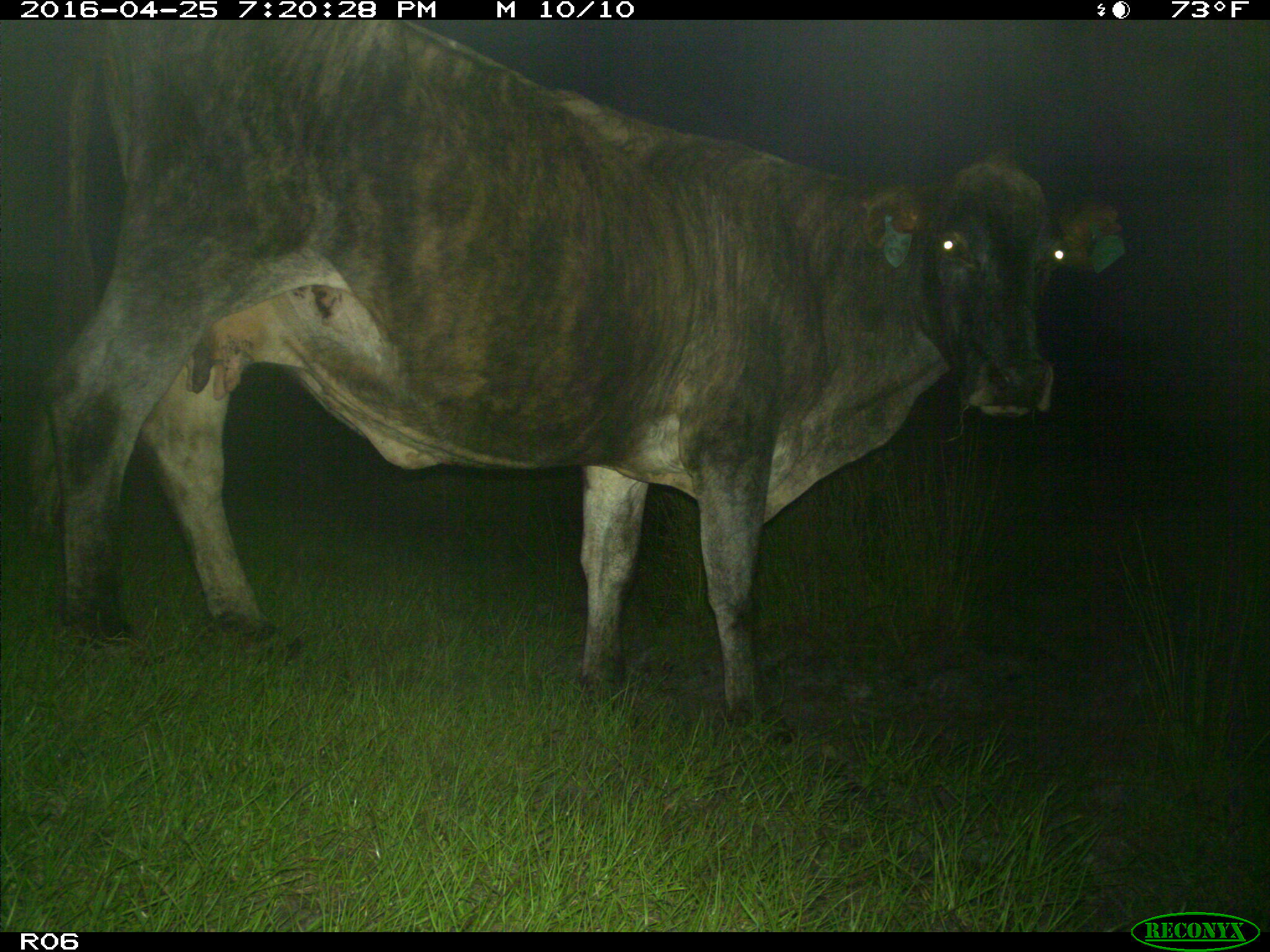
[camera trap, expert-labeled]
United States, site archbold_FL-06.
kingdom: Animalia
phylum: Chordata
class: Mammalia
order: Artiodactyla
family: Bovidae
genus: Bos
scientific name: Bos taurus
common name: domestic cow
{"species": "Bos taurus (domestic cow)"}